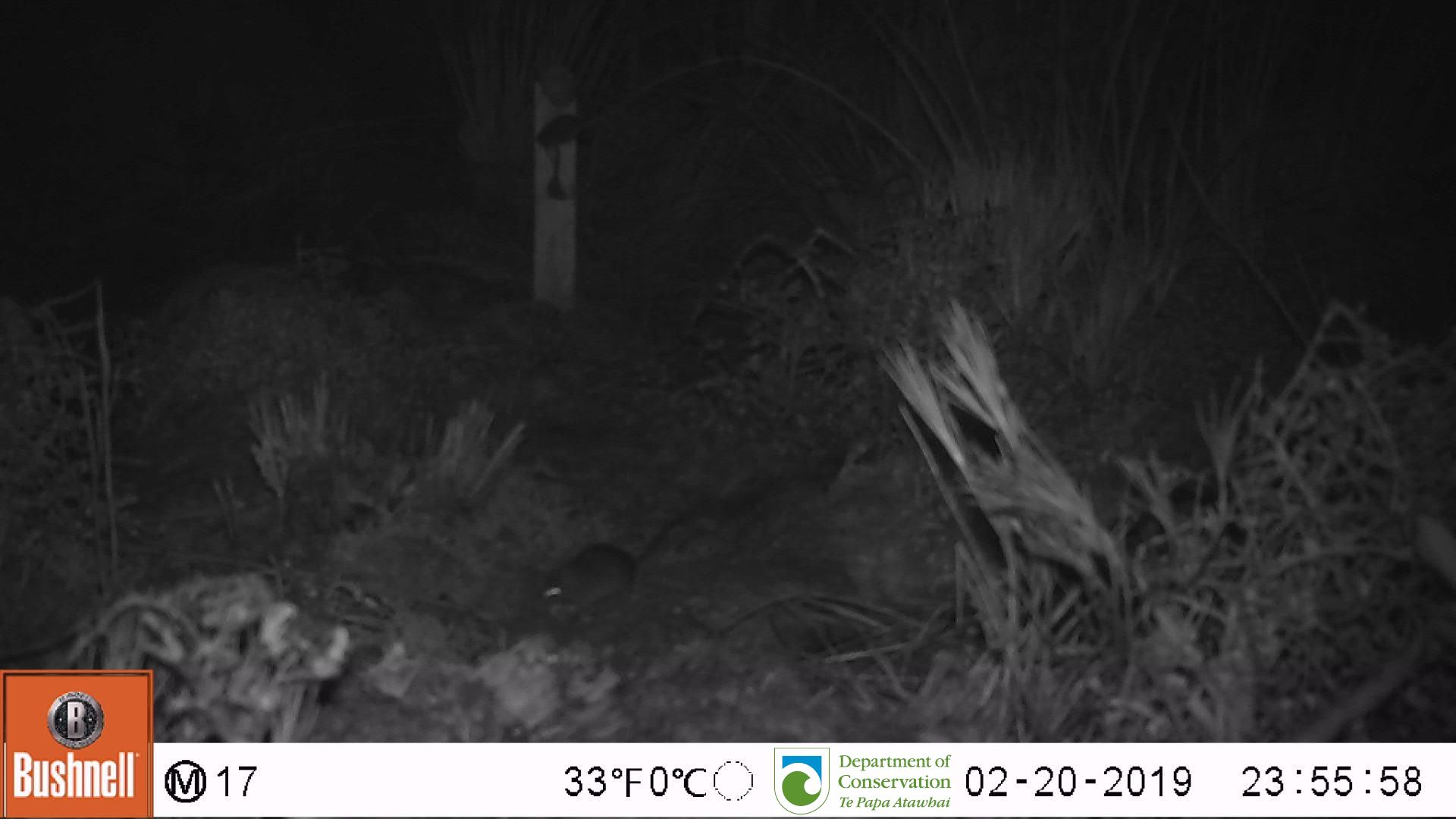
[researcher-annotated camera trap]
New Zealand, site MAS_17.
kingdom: Animalia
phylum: Chordata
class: Mammalia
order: Rodentia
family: Muridae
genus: Mus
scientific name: Mus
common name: mouse